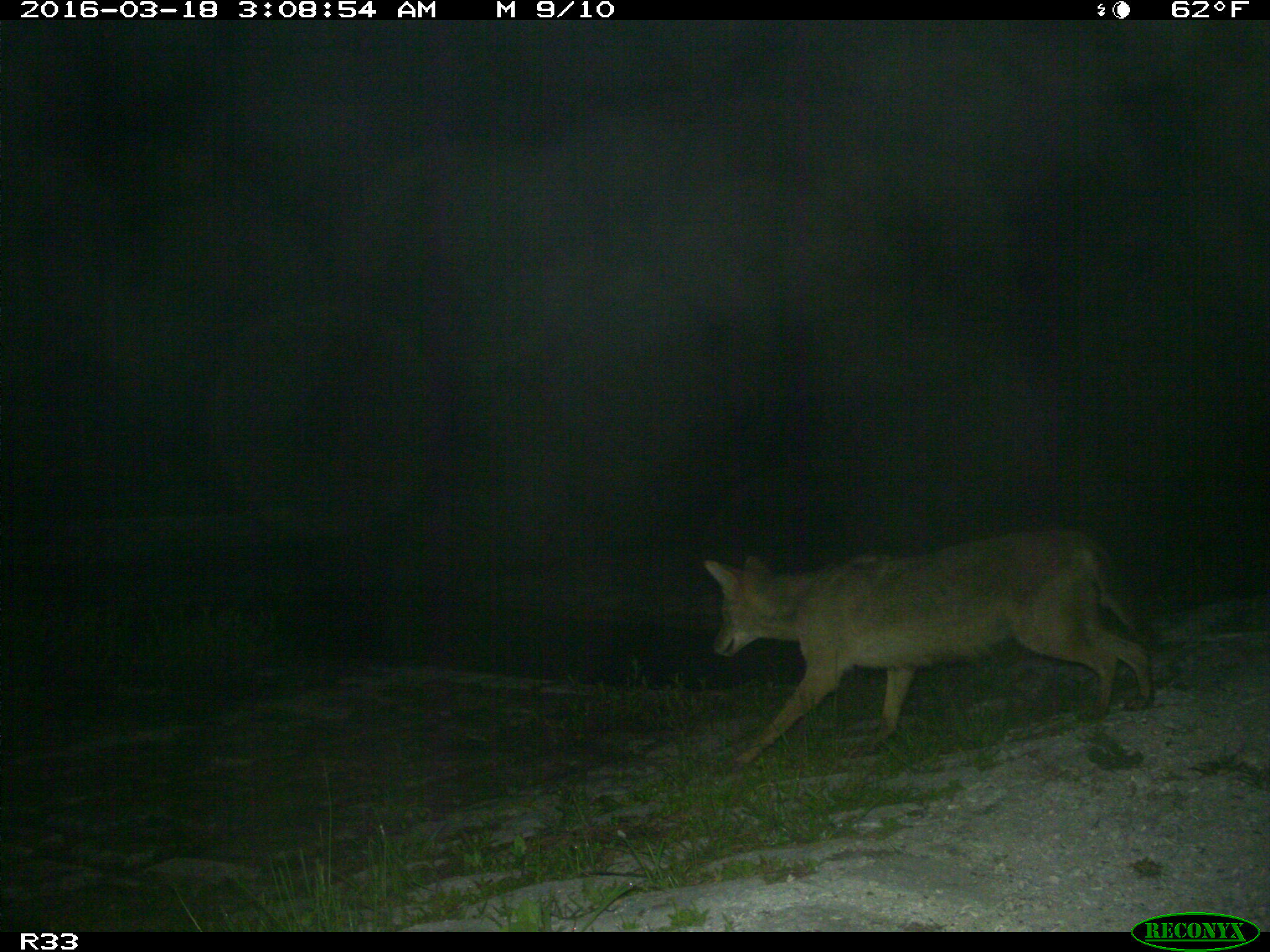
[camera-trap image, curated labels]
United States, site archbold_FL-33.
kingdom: Animalia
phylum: Chordata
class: Mammalia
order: Carnivora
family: Canidae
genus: Canis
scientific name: Canis latrans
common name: coyote